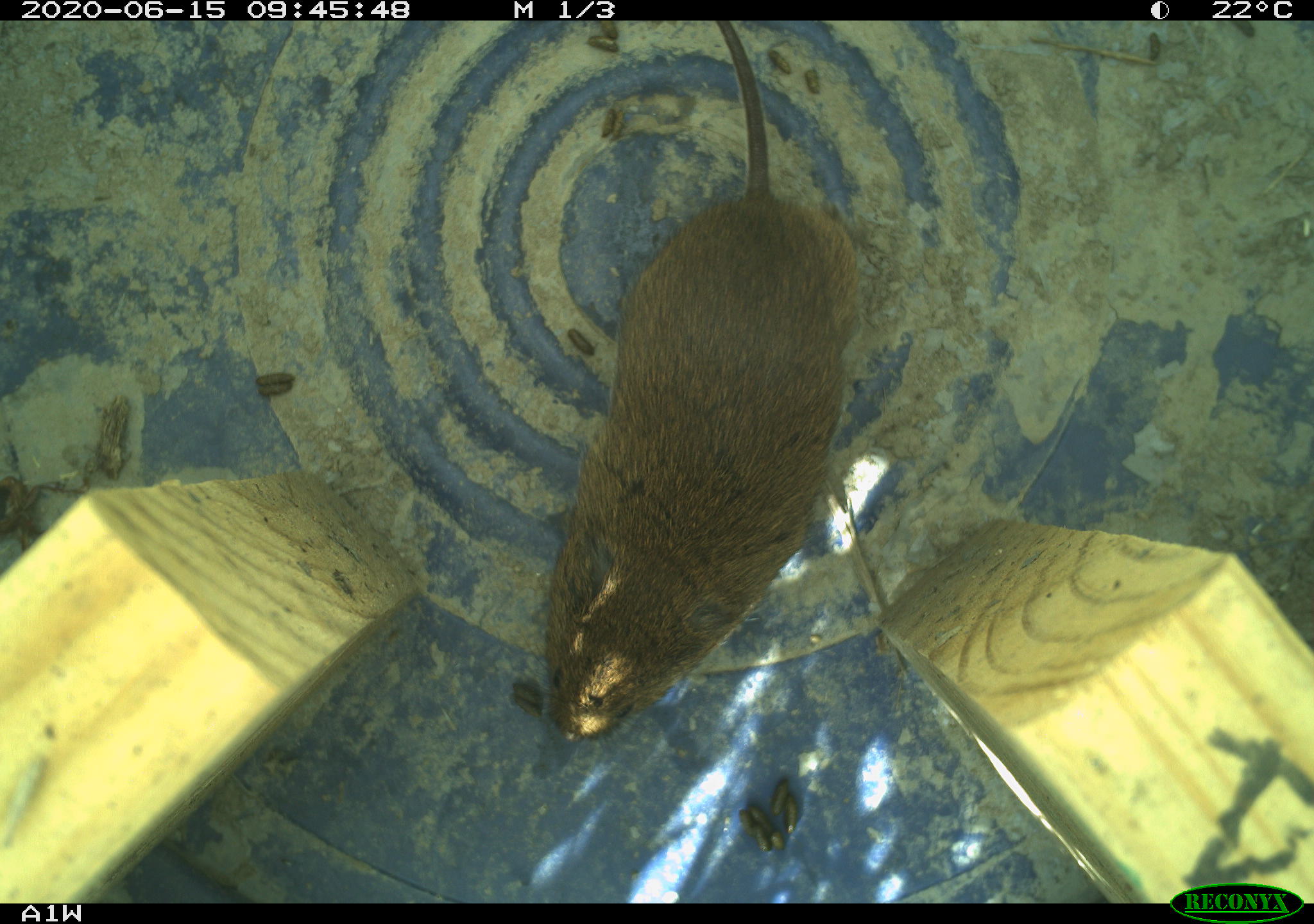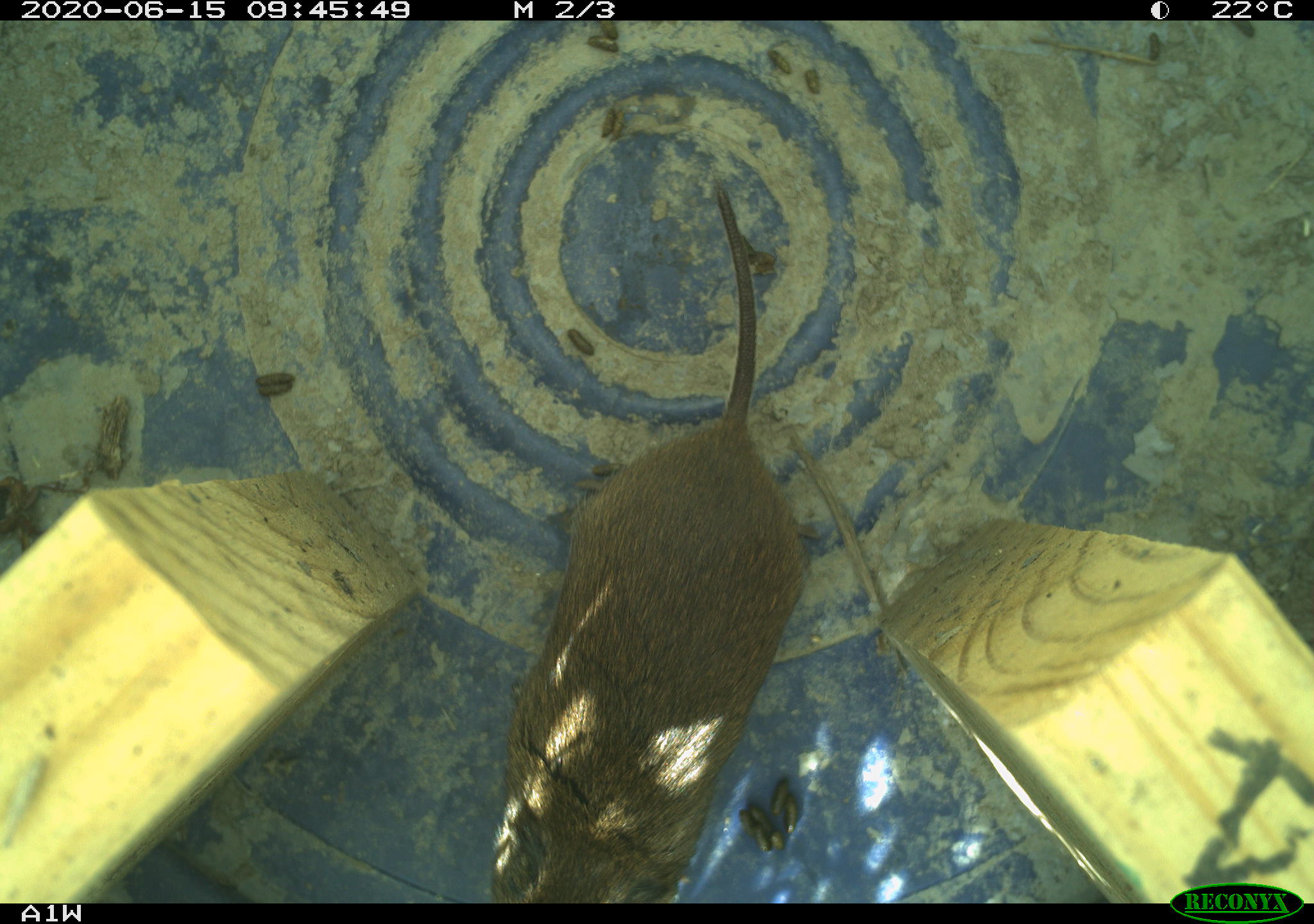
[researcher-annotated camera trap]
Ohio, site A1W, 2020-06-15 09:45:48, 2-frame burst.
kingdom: Animalia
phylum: Chordata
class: Mammalia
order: Rodentia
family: Cricetidae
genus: Microtus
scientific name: Microtus pennsylvanicus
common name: meadow vole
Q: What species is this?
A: Meadow vole (Microtus pennsylvanicus).